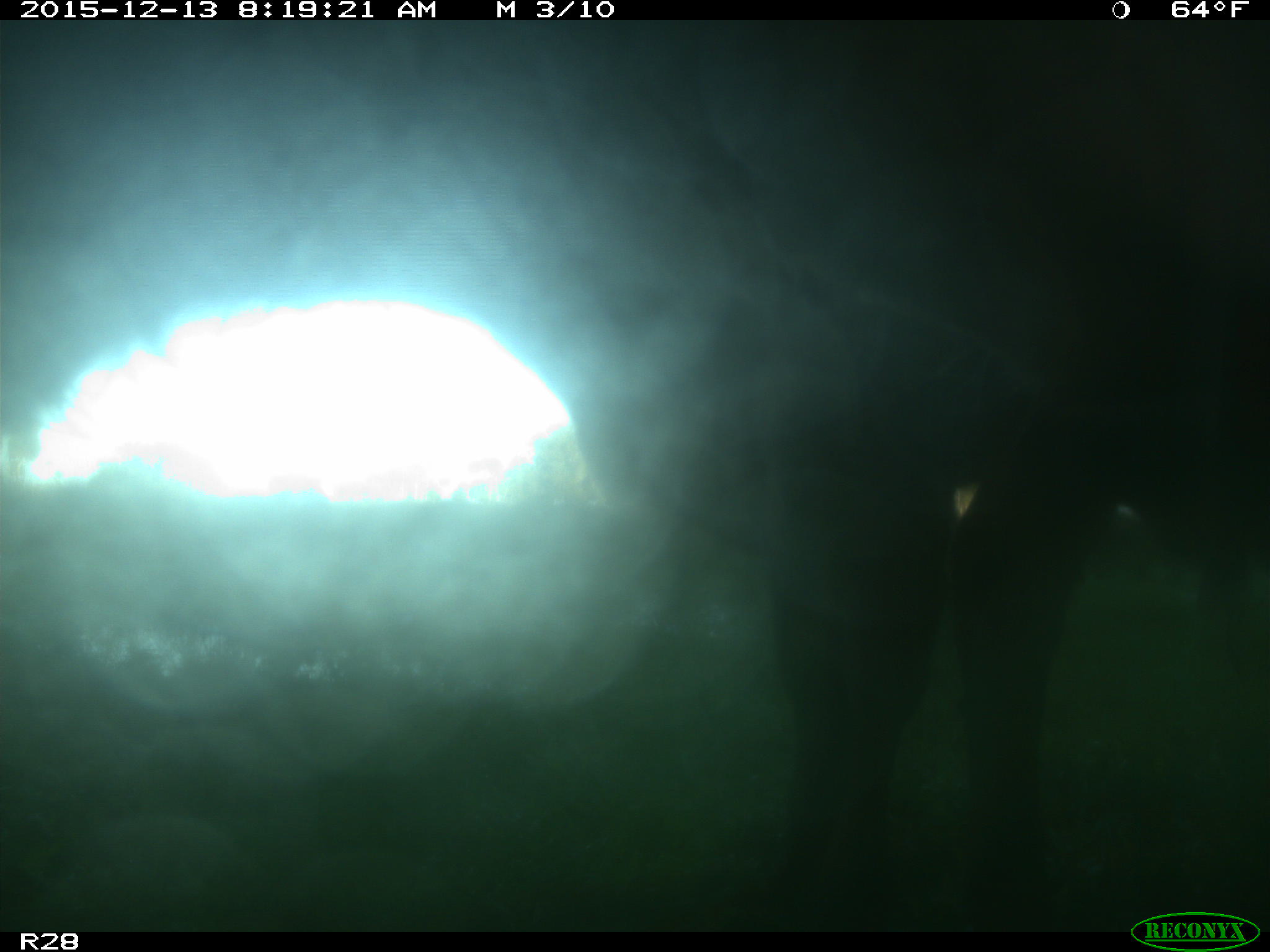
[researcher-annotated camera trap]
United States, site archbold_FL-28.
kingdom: Animalia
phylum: Chordata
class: Mammalia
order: Artiodactyla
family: Bovidae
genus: Bos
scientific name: Bos taurus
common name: domestic cow